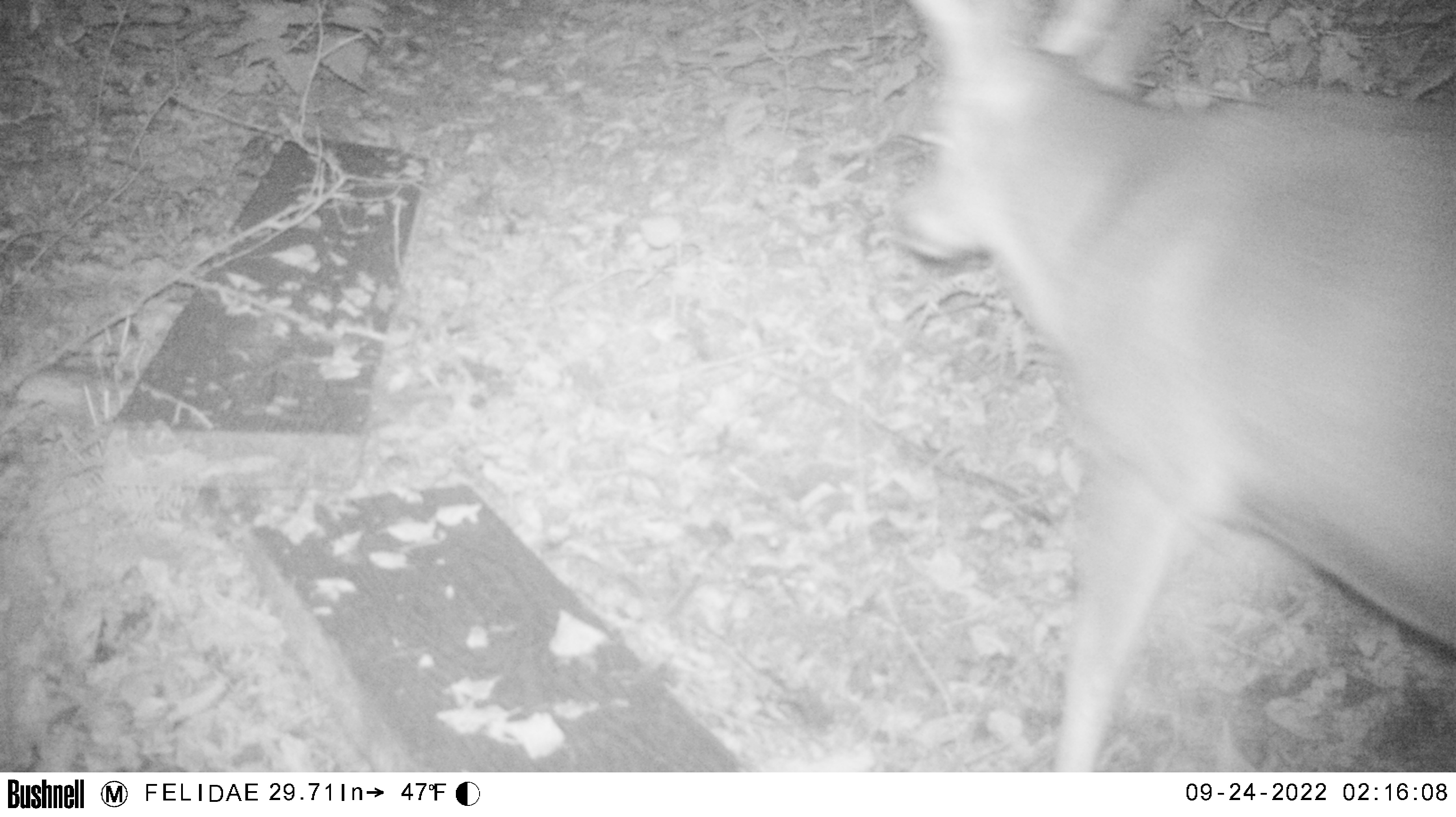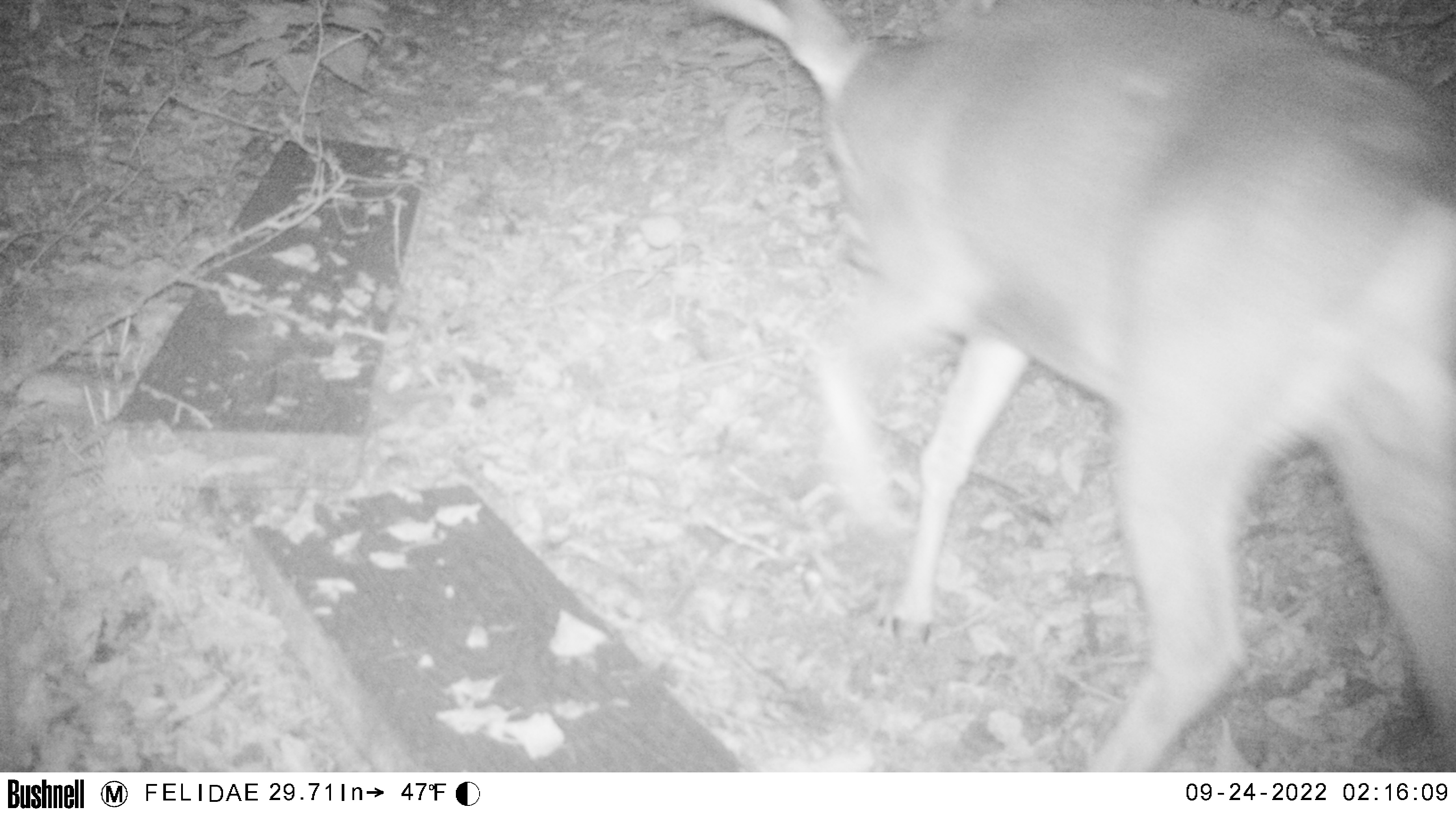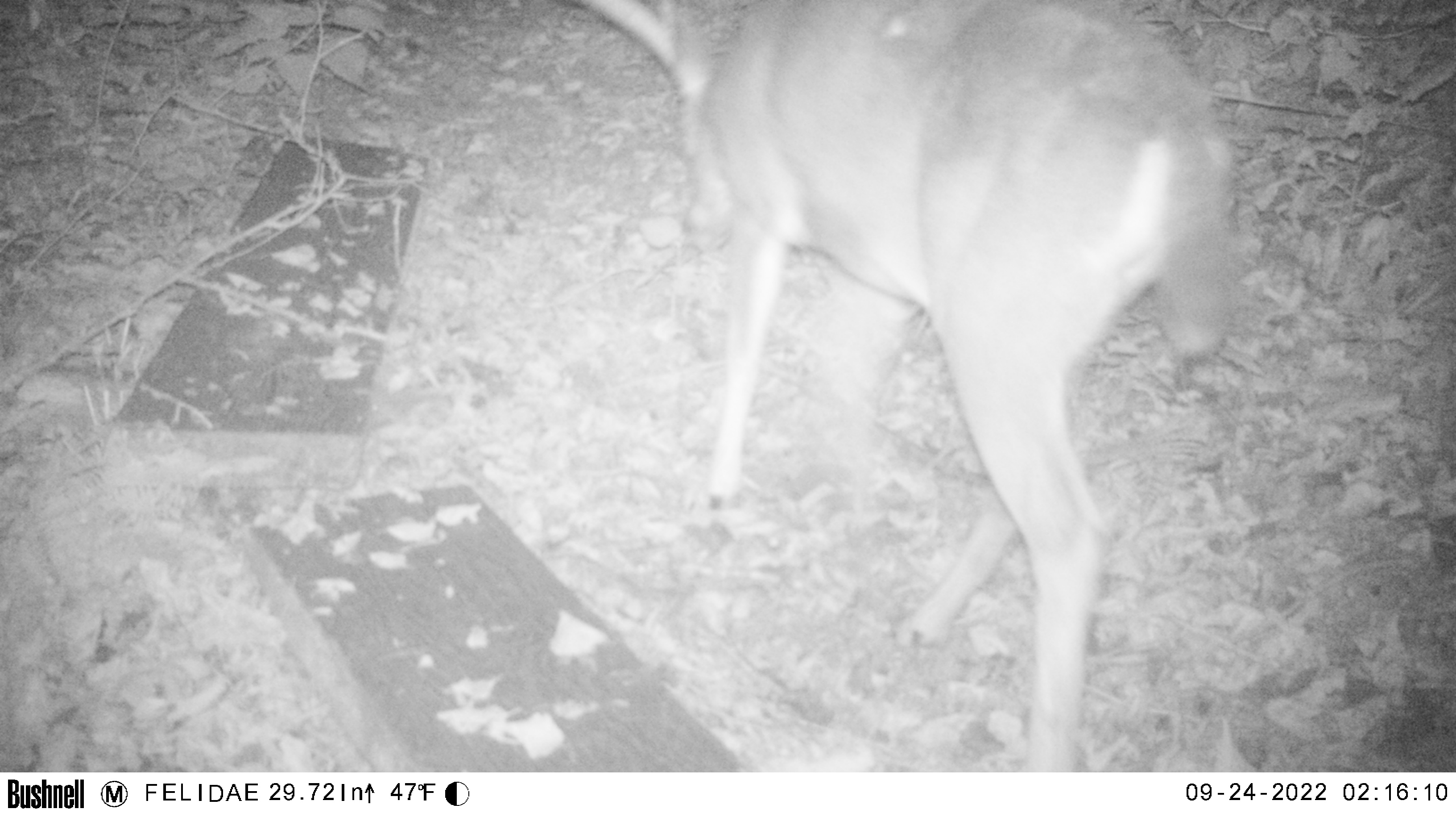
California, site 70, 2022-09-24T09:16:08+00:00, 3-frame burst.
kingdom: Animalia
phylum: Chordata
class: Mammalia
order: Artiodactyla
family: Cervidae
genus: Odocoileus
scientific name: Odocoileus hemionus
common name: mule deer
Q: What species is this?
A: Mule deer (Odocoileus hemionus).